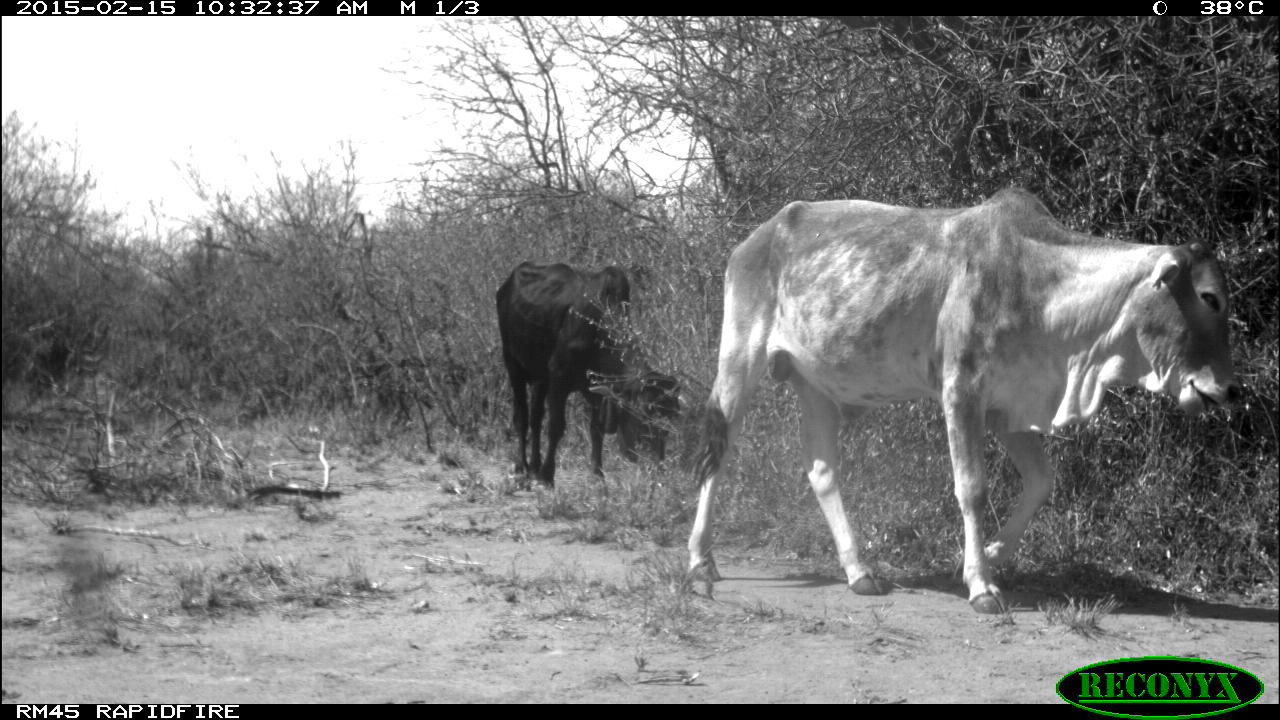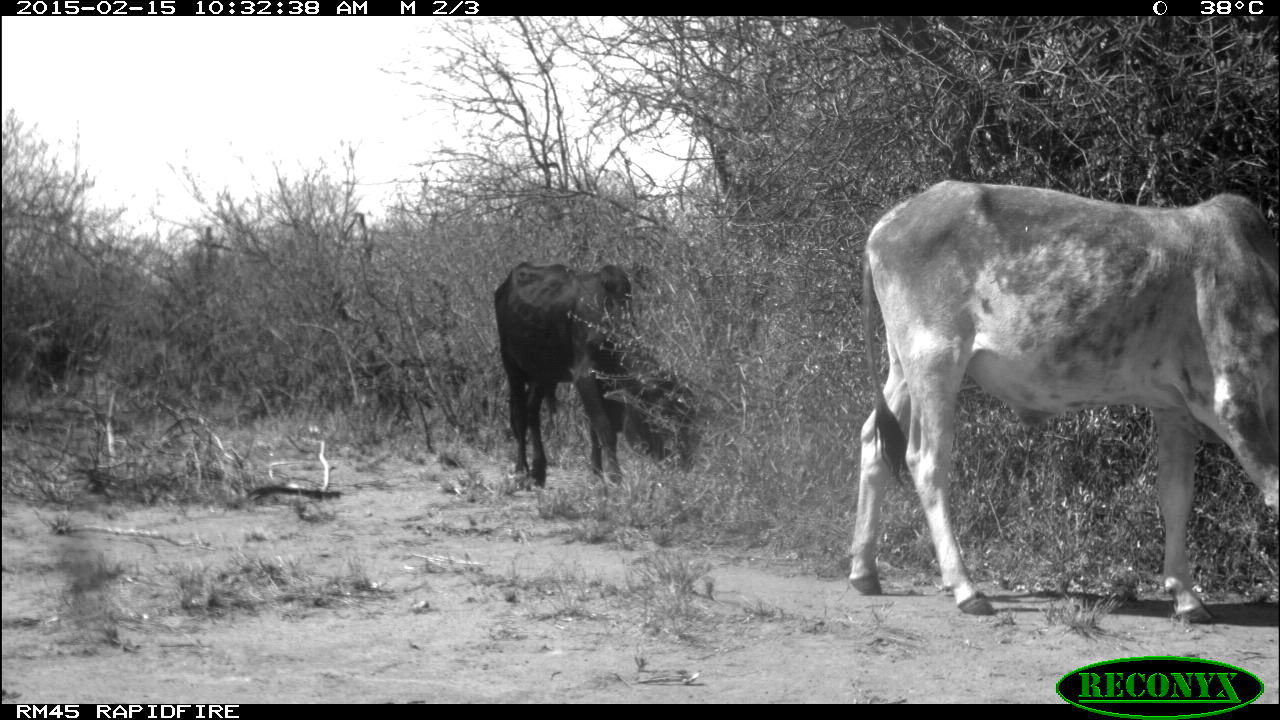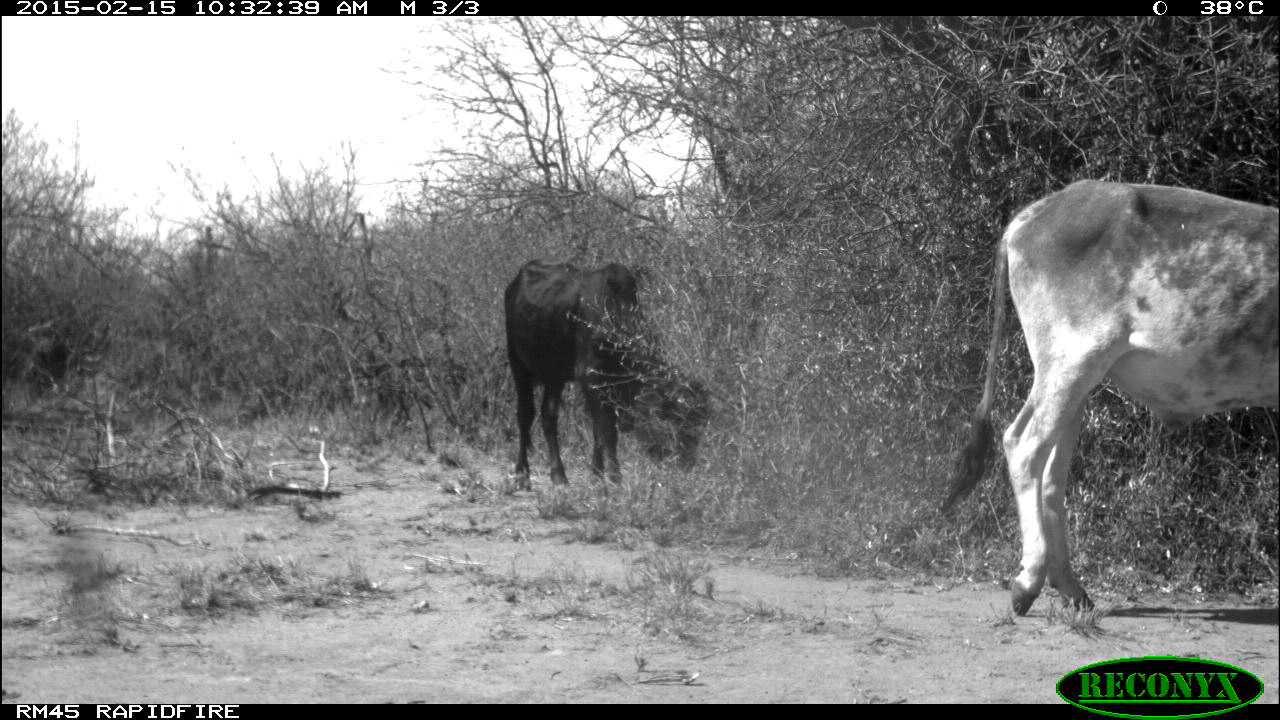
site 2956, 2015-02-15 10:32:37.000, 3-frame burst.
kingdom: Animalia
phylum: Chordata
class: Mammalia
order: Artiodactyla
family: Bovidae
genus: Bos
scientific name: Bos taurus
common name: domestic cattle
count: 3